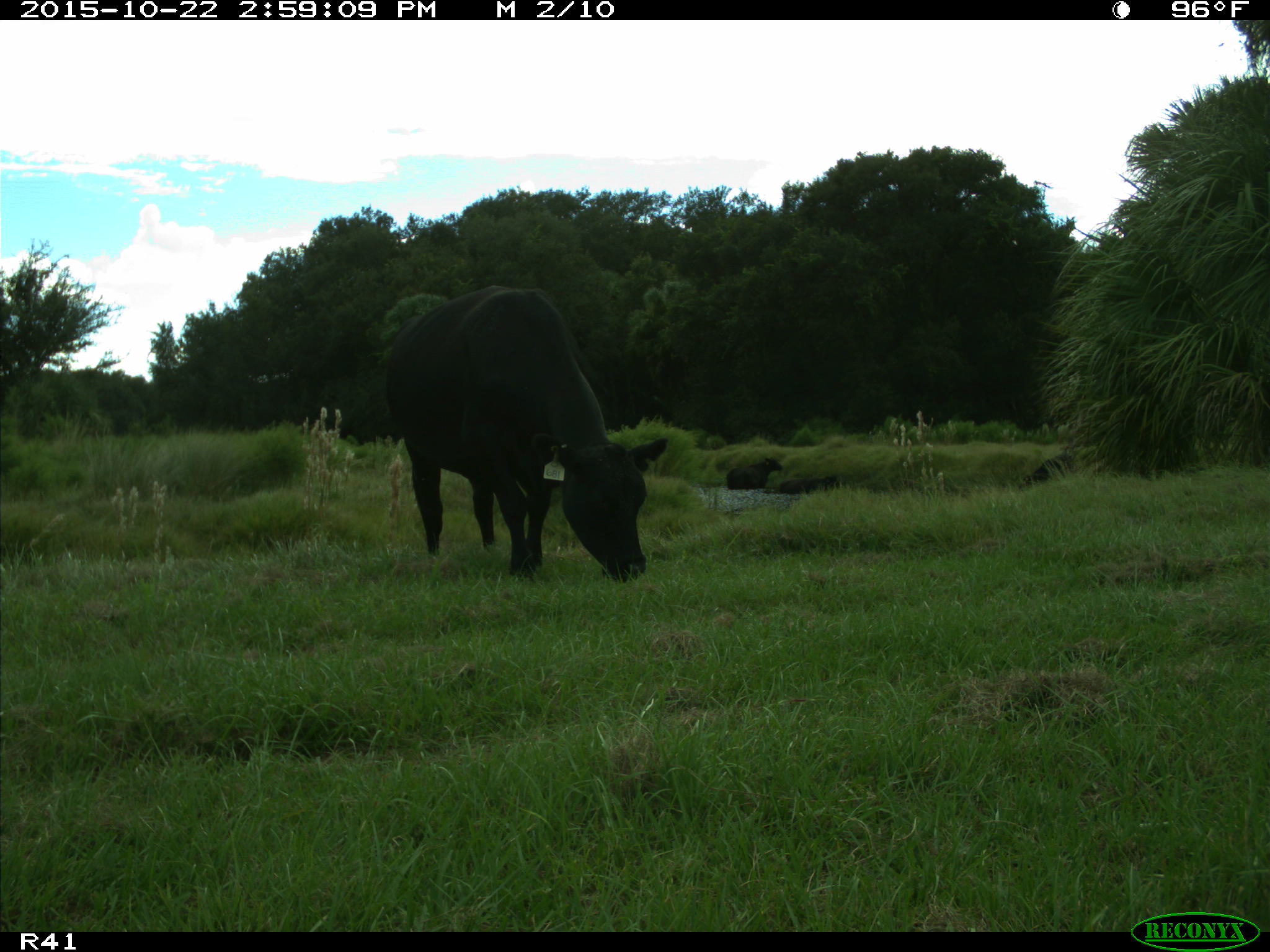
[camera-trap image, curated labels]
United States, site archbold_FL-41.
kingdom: Animalia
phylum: Chordata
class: Mammalia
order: Artiodactyla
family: Bovidae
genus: Bos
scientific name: Bos taurus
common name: domestic cow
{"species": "Bos taurus (domestic cow)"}